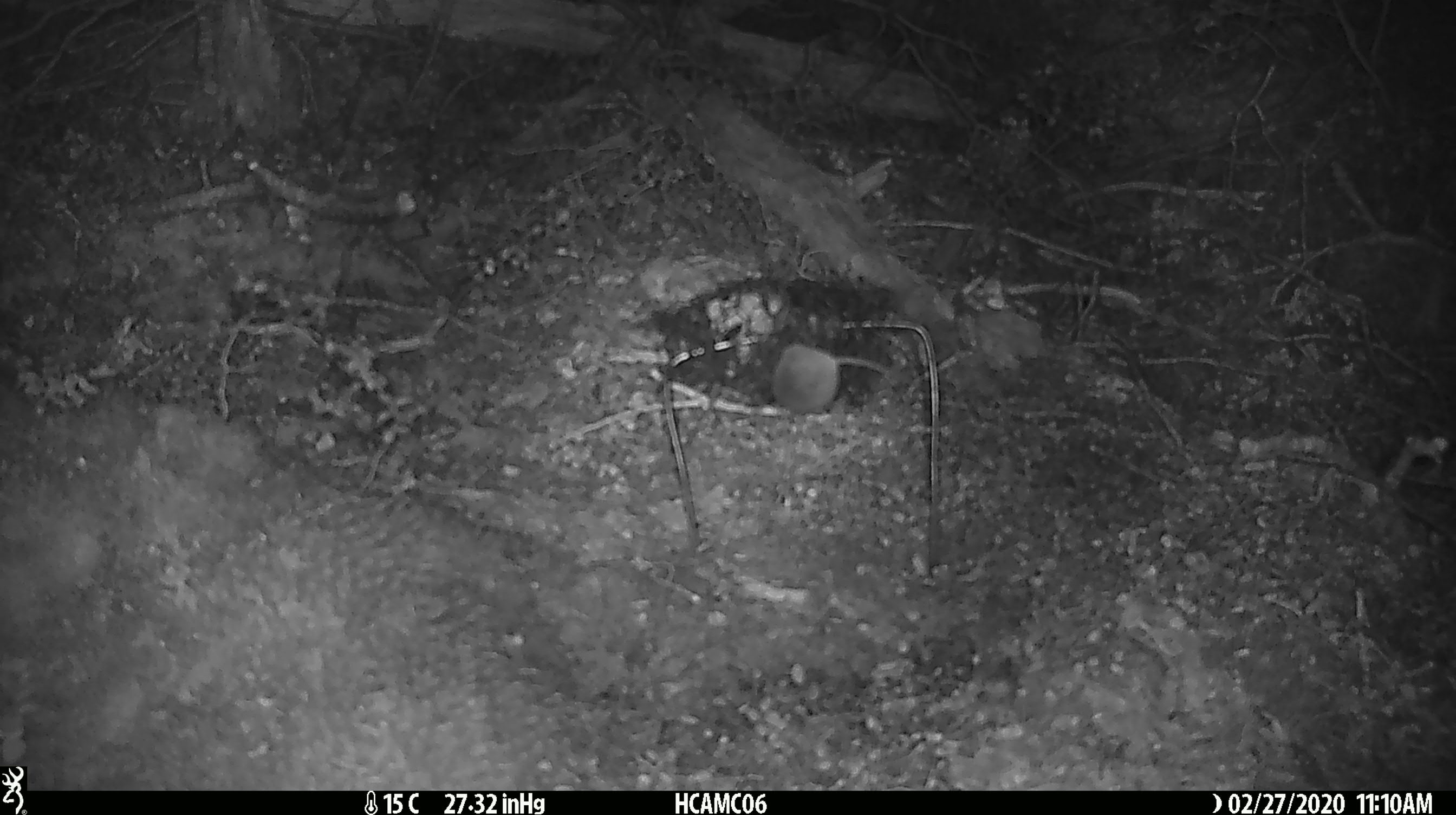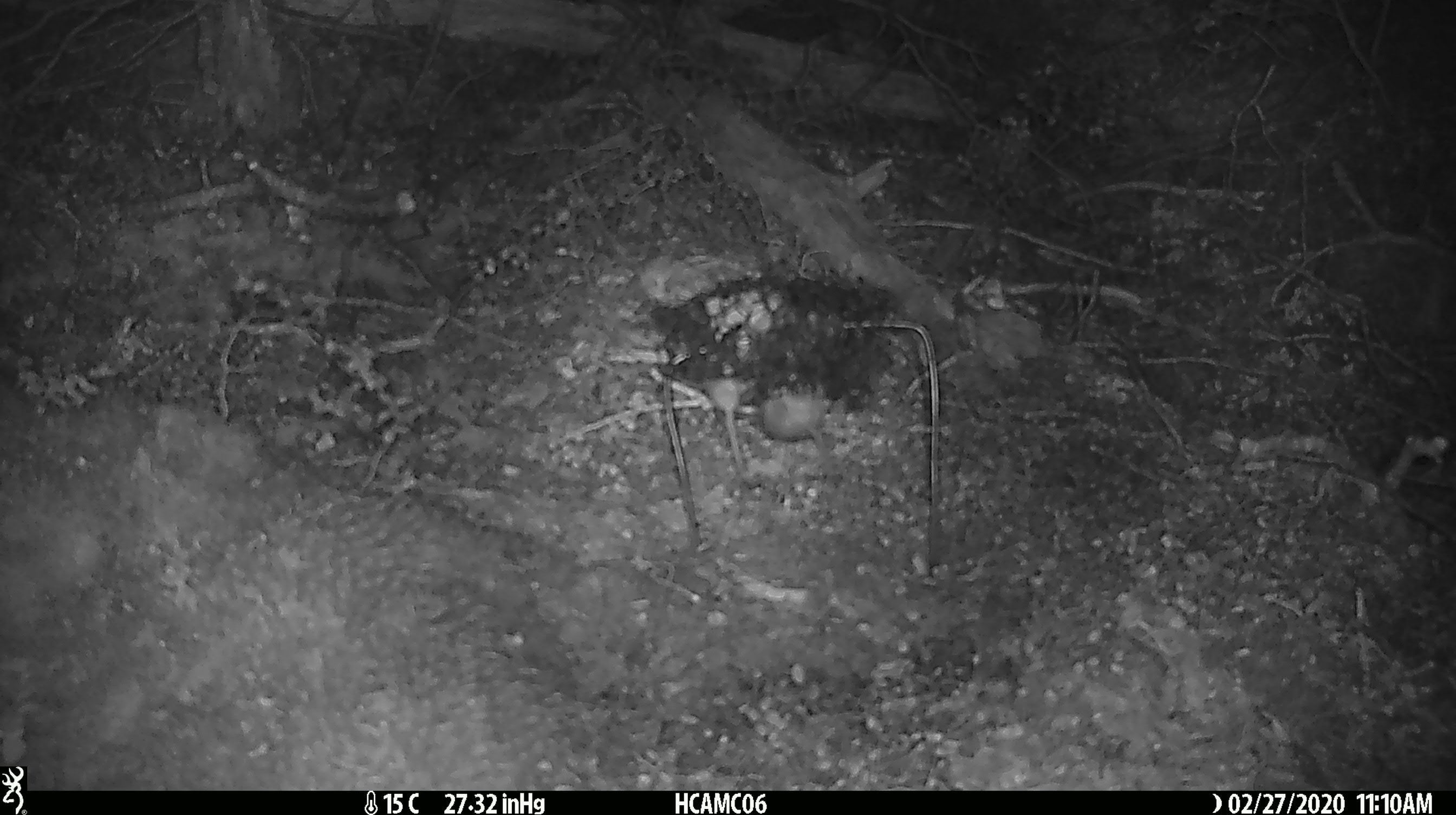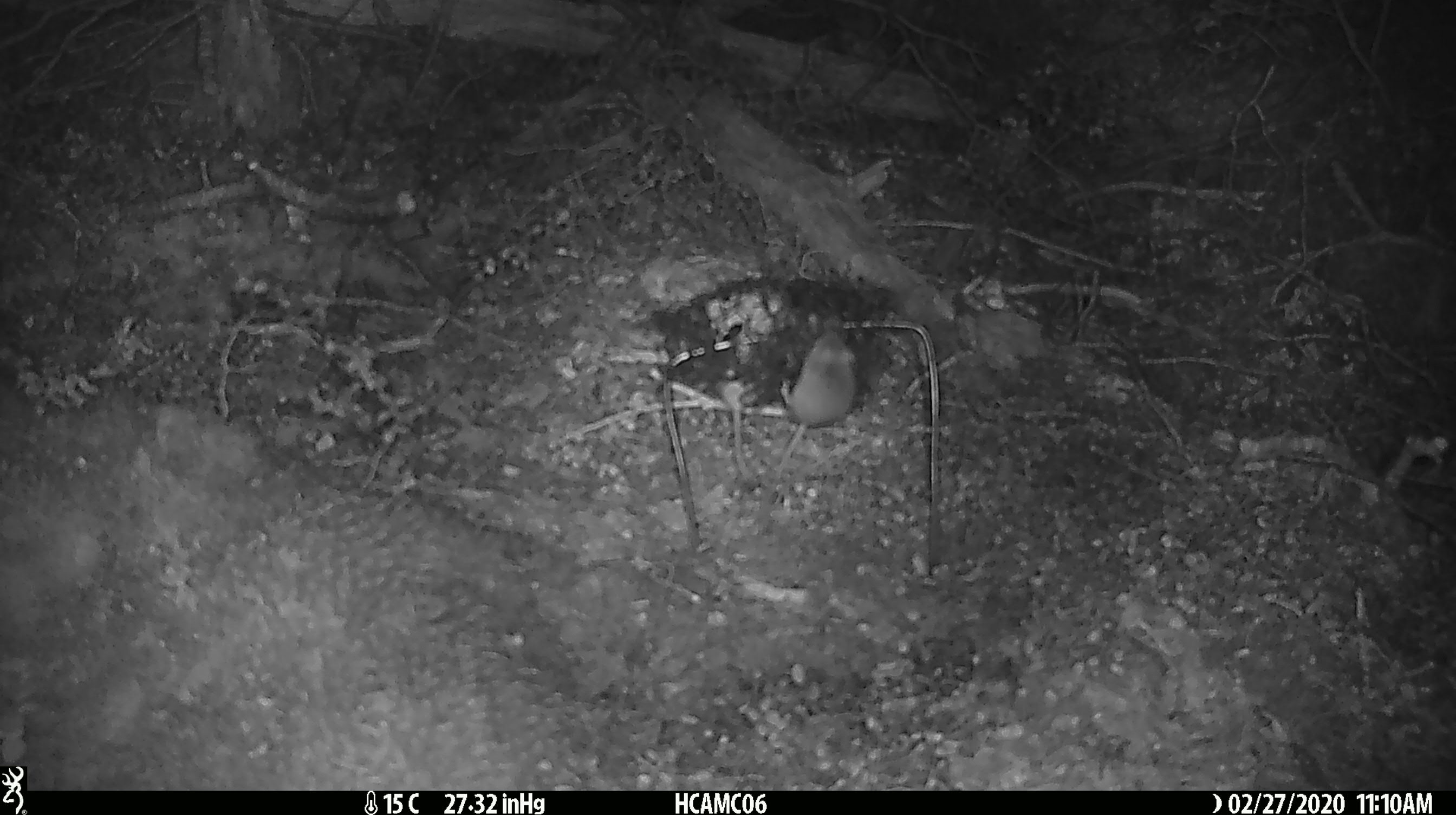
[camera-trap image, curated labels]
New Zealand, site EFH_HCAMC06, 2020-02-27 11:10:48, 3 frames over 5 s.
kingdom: Animalia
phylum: Chordata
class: Mammalia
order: Rodentia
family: Muridae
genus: Mus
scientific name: Mus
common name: mouse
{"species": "mouse (Mus)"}